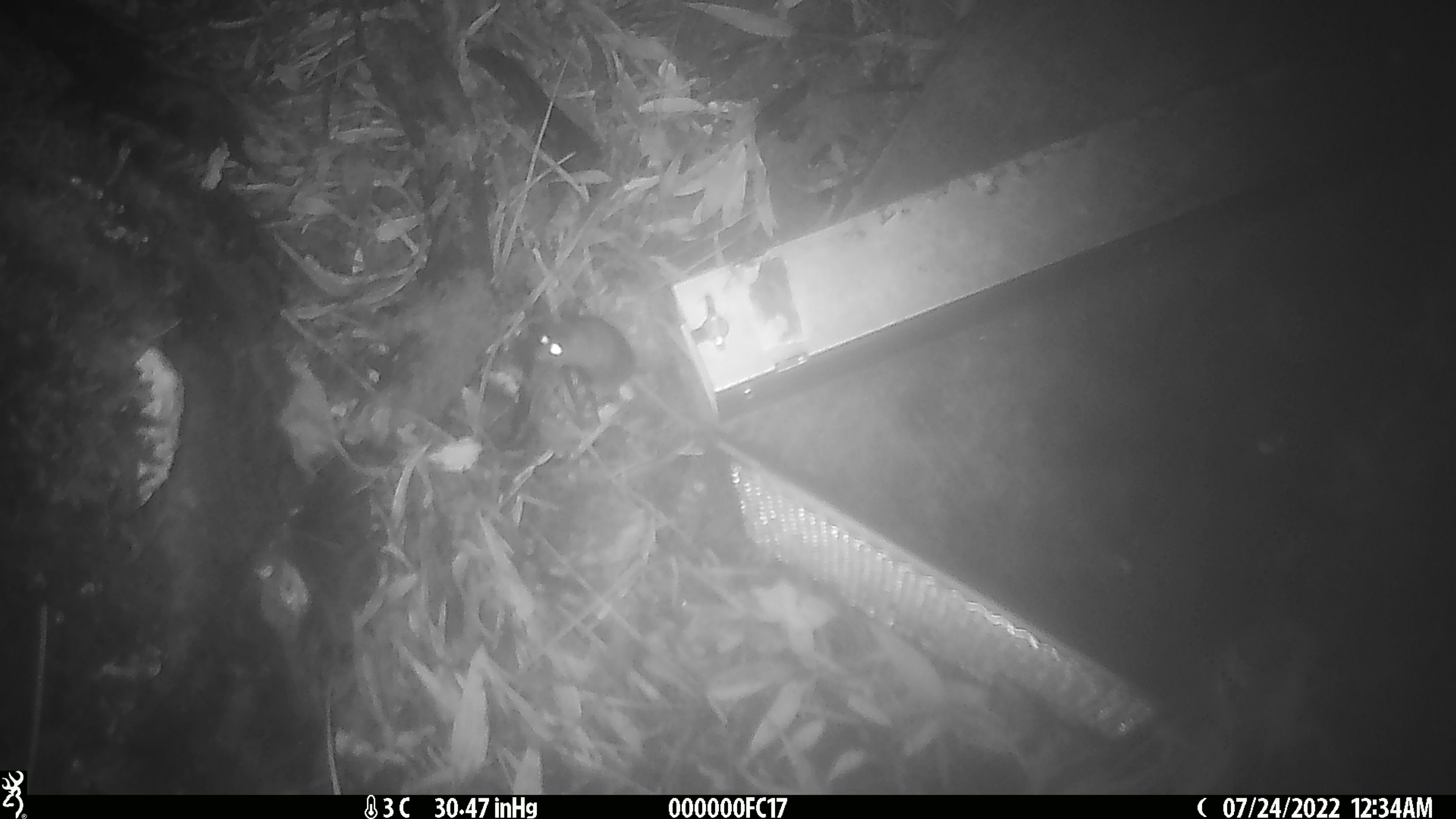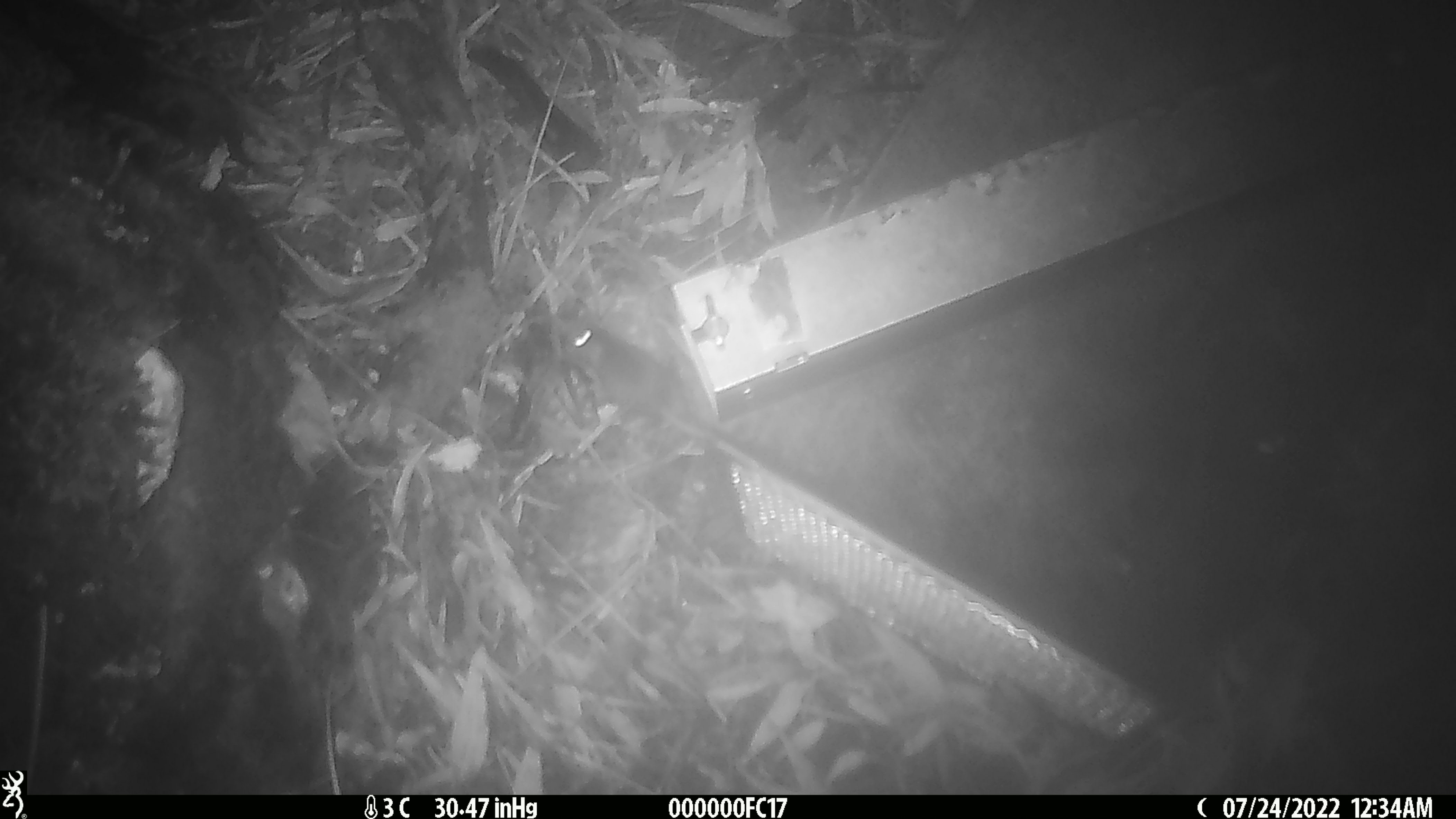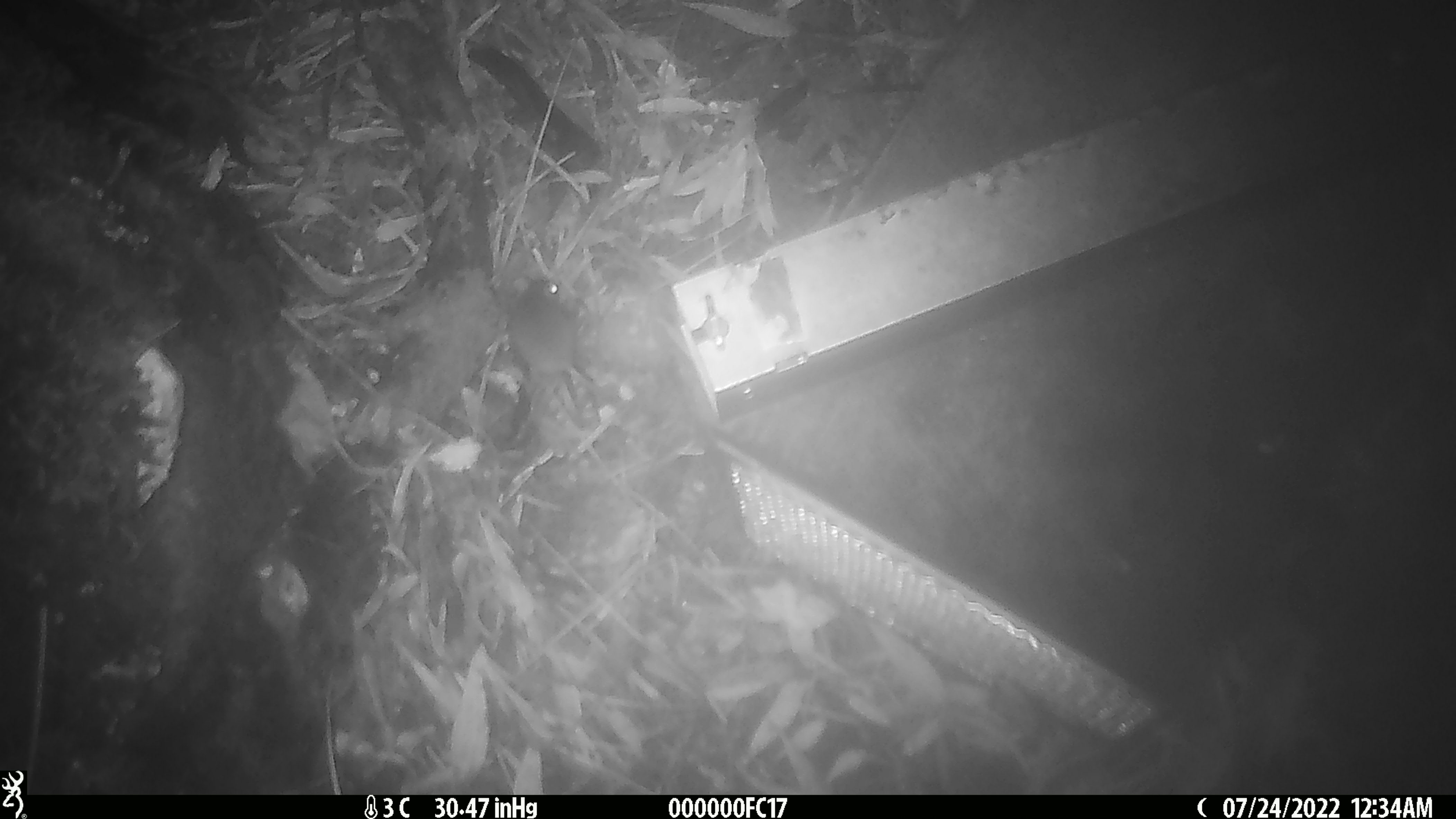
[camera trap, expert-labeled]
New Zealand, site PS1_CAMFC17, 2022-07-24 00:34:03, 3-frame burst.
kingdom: Animalia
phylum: Chordata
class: Mammalia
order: Rodentia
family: Muridae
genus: Mus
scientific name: Mus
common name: mouse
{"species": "mouse (Mus)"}